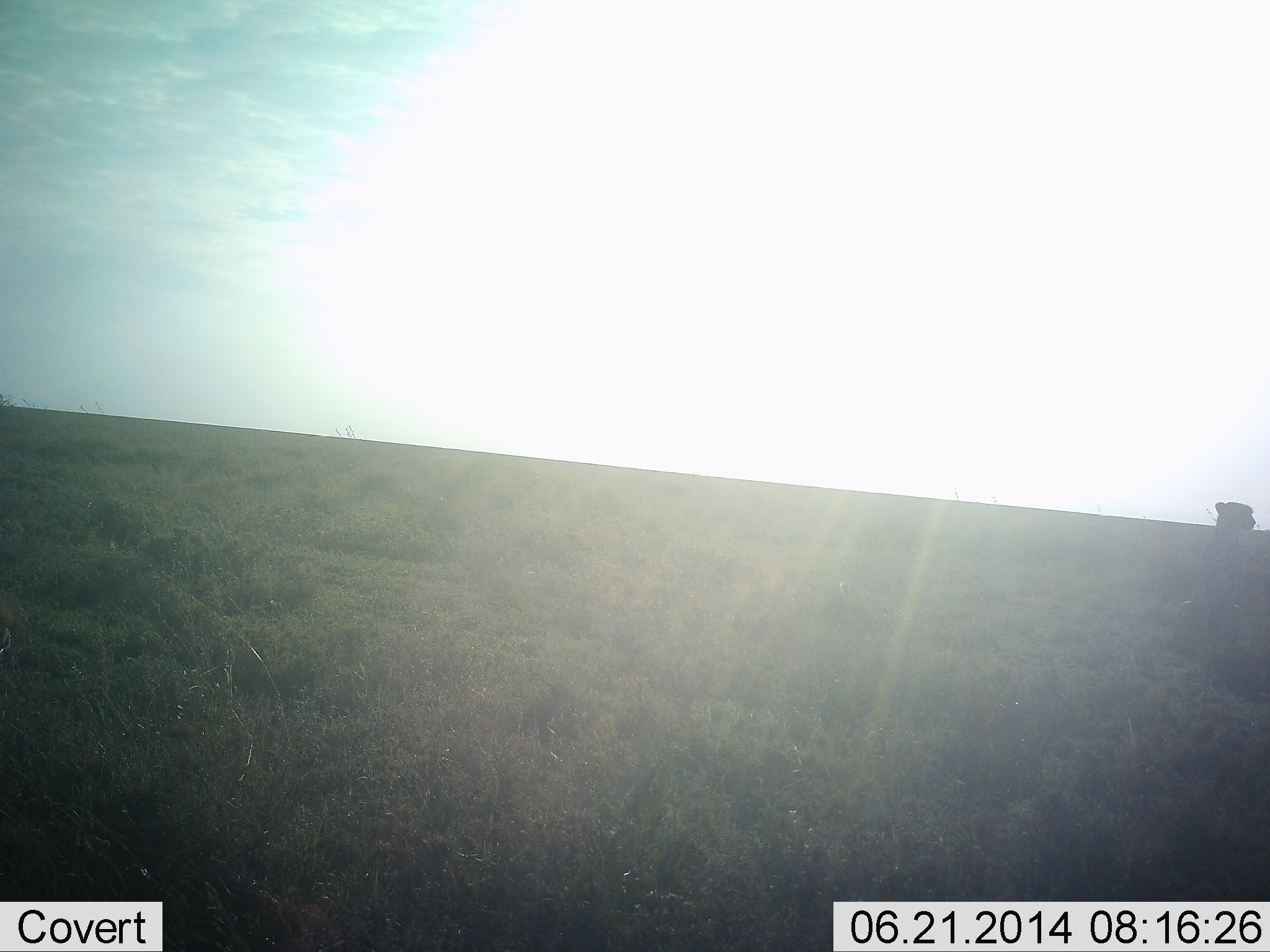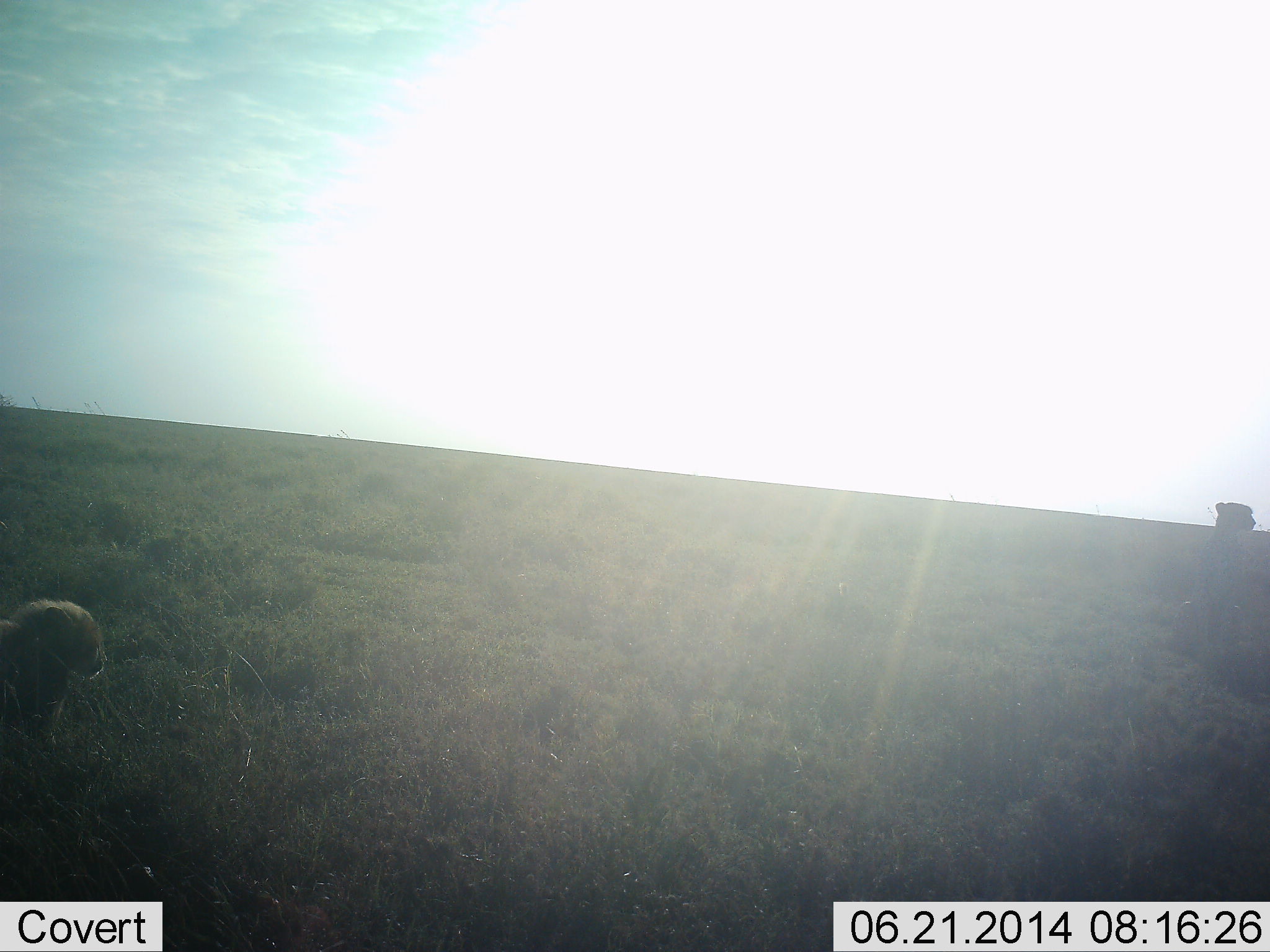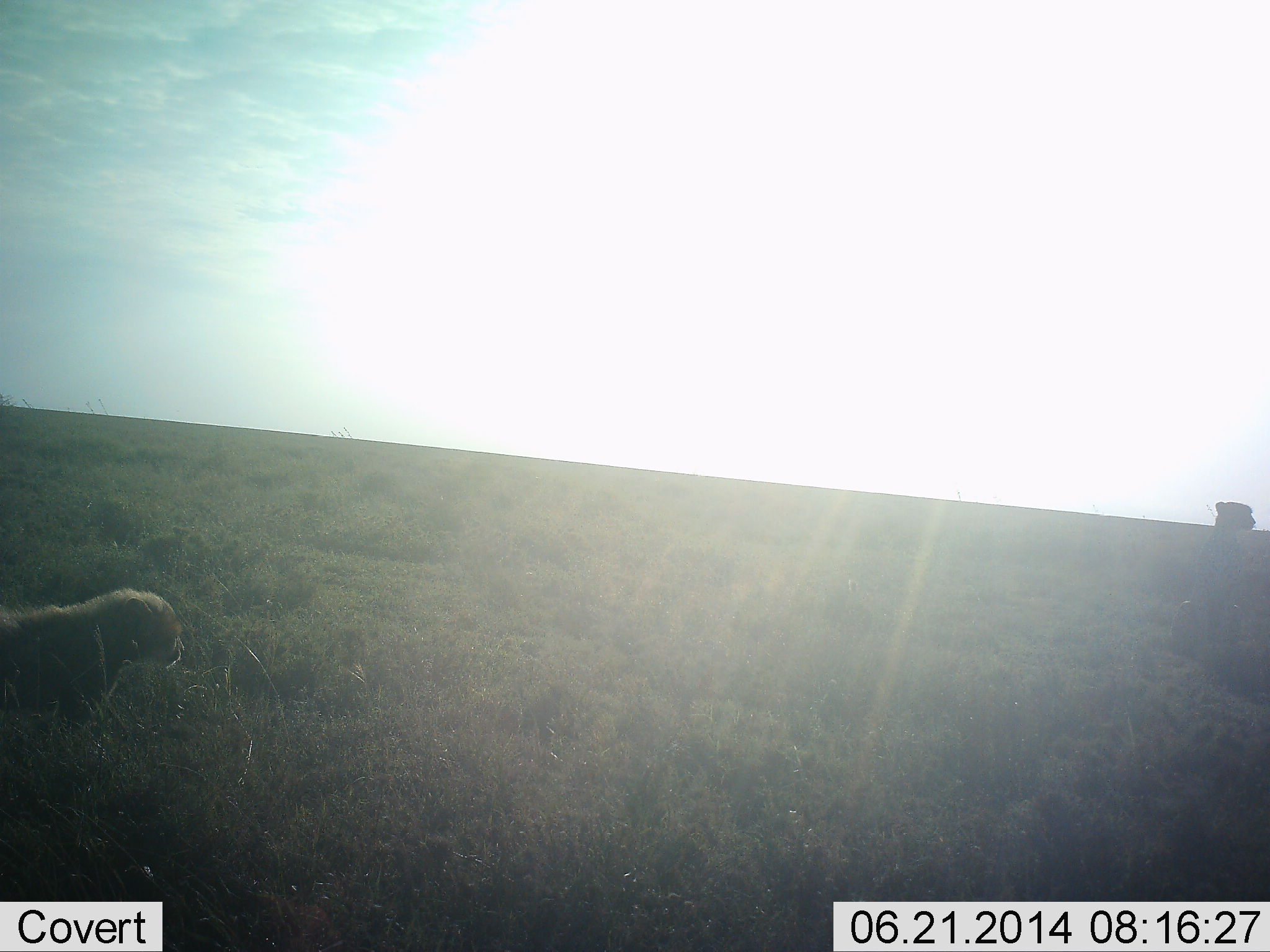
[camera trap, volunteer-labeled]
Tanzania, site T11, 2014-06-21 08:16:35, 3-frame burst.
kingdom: Animalia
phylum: Chordata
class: Mammalia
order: Carnivora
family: Felidae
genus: Acinonyx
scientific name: Acinonyx jubatus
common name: cheetah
Cheetah (Acinonyx jubatus), count 2. Behavior (volunteer vote fractions): standing 45%, resting 45%, moving 91%, interacting 0%. Young present (vote fraction): 82%. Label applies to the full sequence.